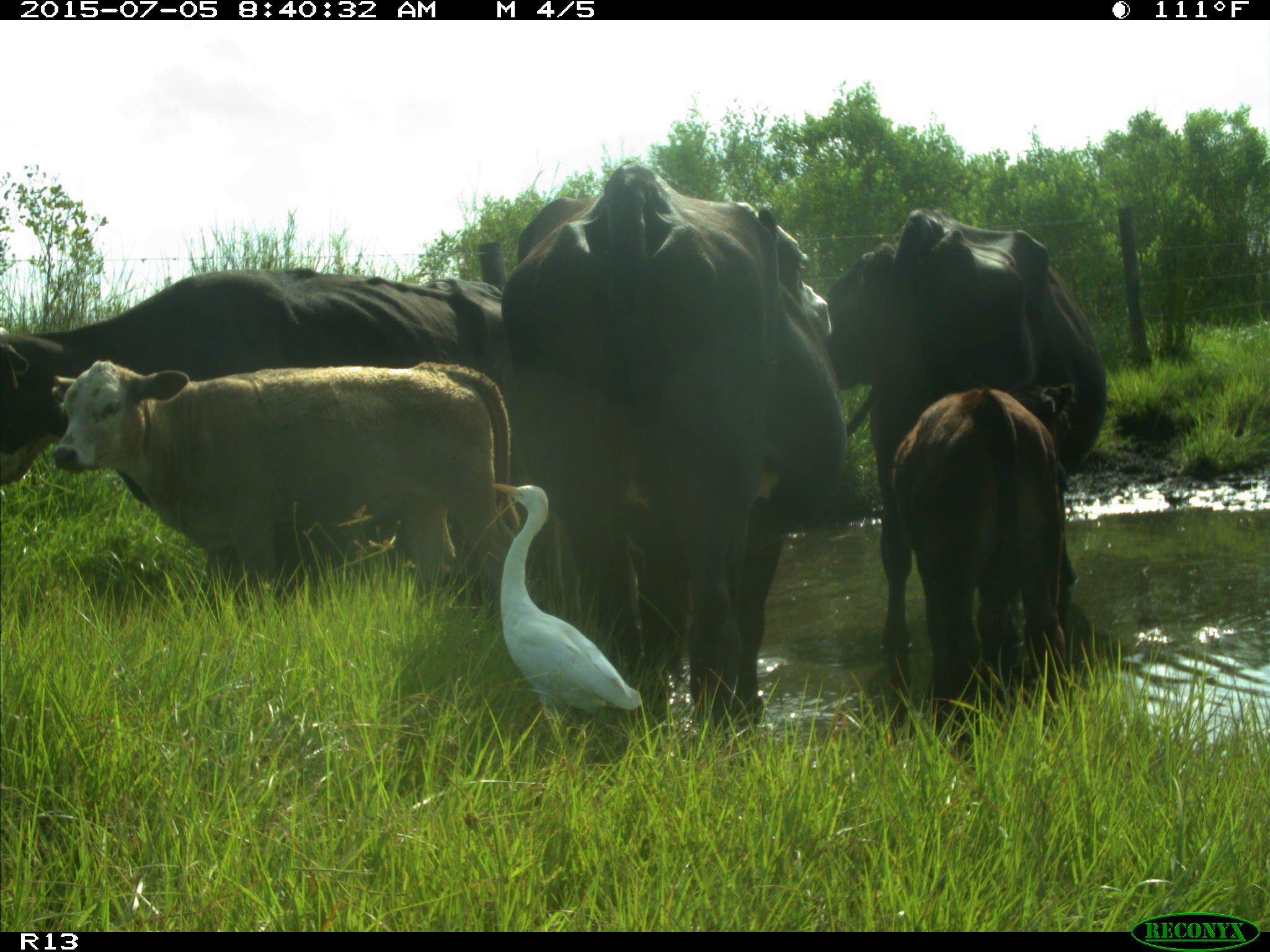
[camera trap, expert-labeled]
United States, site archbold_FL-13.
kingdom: Animalia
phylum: Chordata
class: Mammalia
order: Artiodactyla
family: Bovidae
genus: Bos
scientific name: Bos taurus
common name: domestic cow